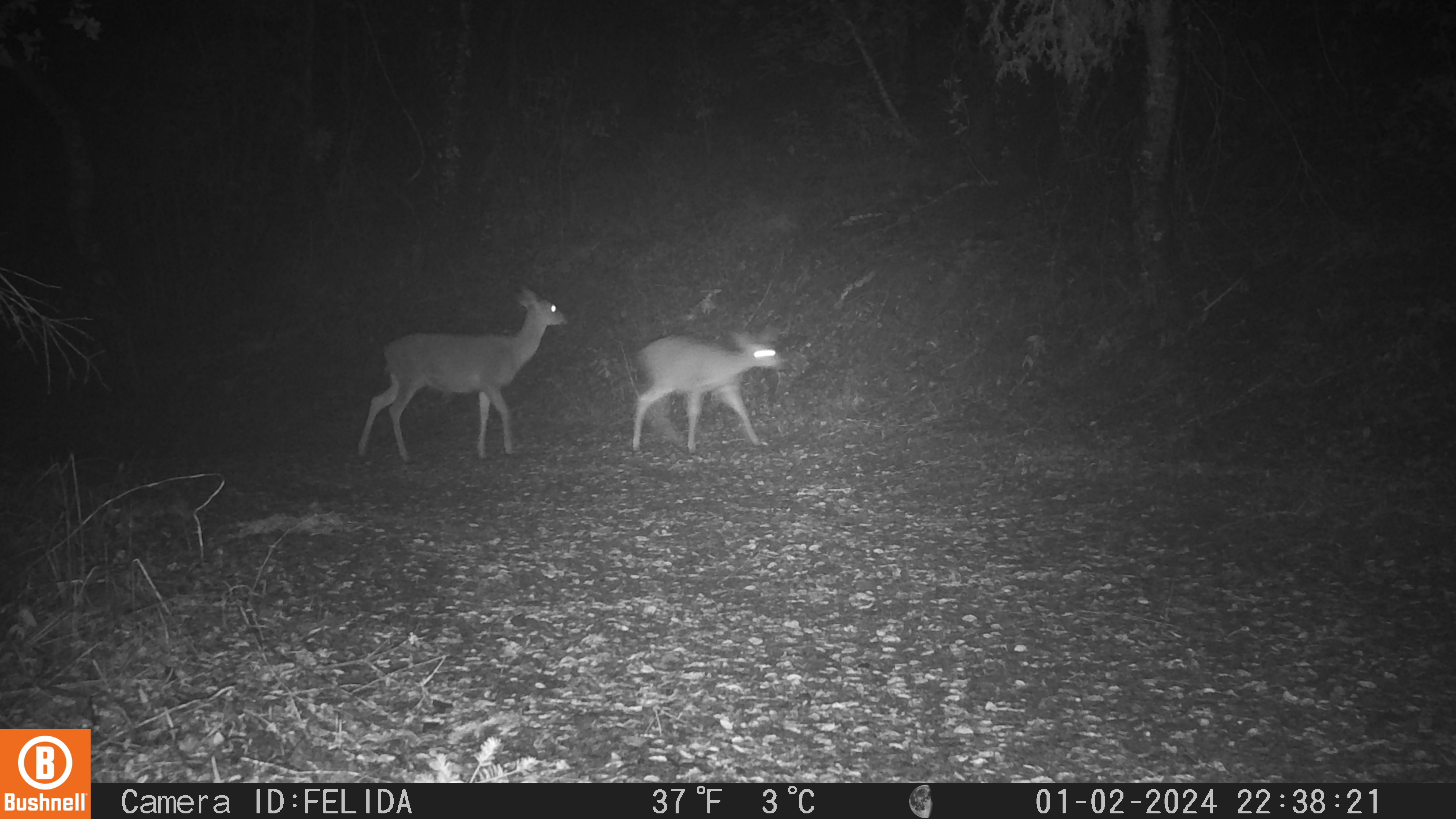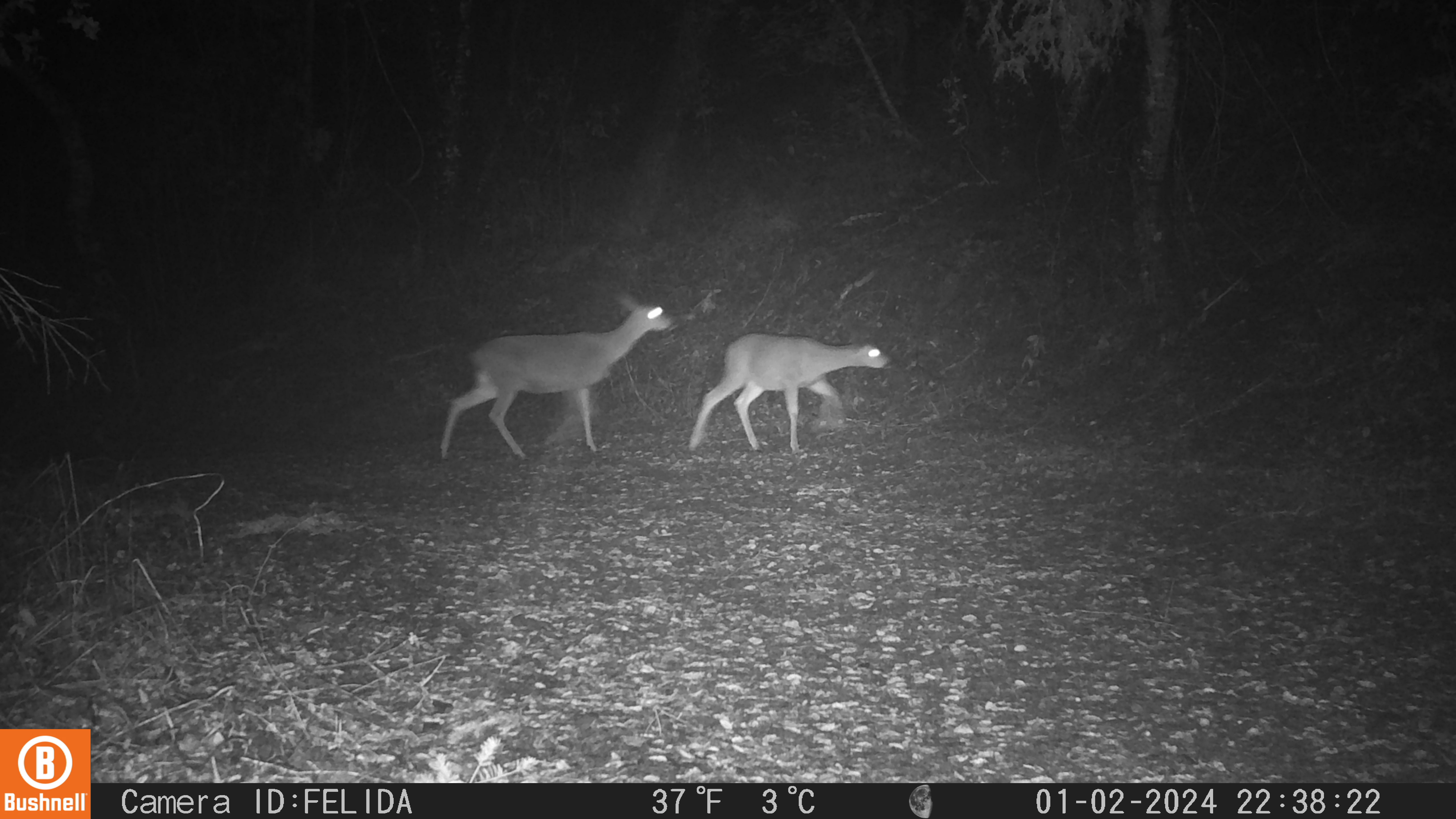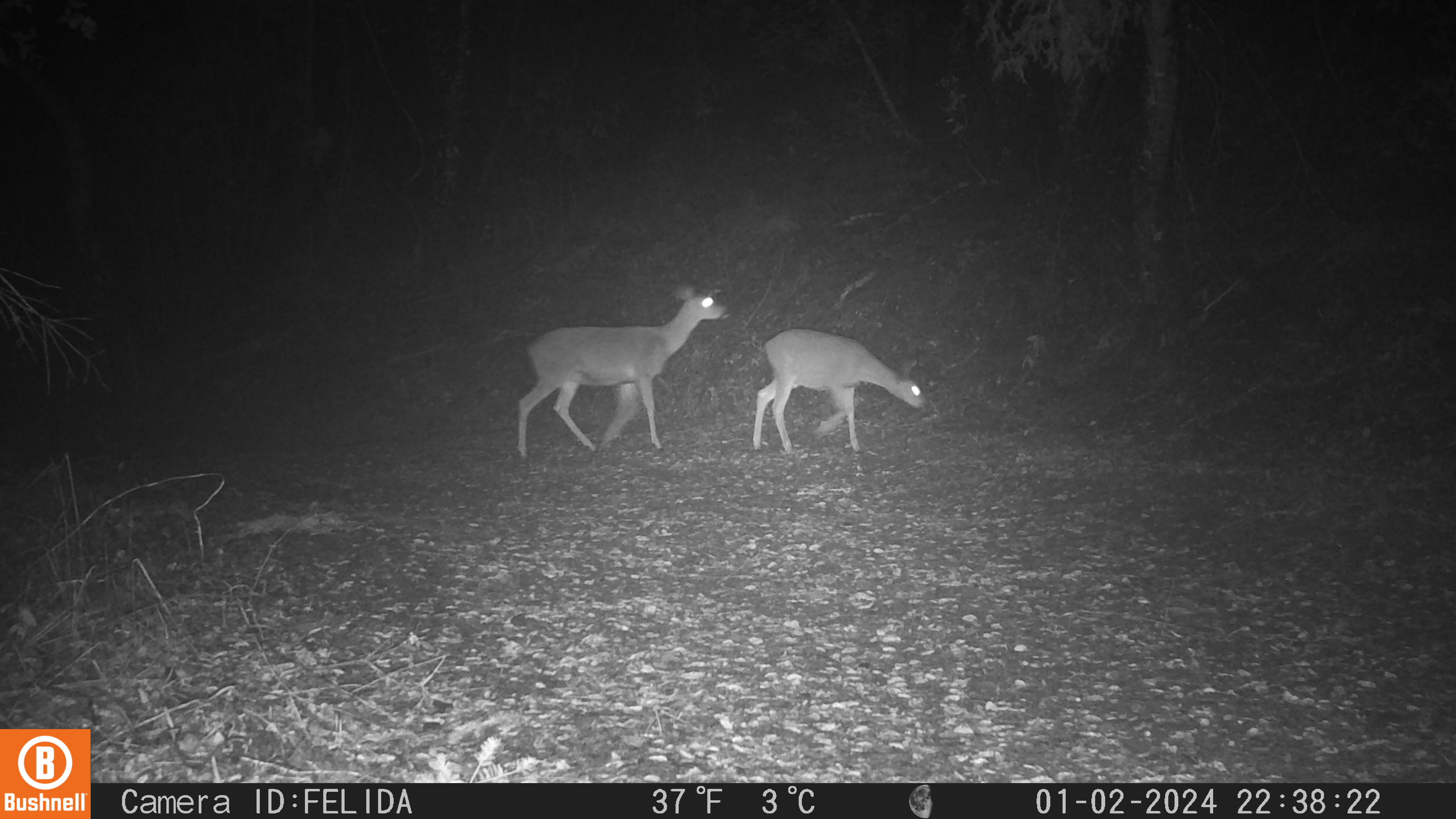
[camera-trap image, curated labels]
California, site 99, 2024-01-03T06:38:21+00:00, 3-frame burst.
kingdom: Animalia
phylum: Chordata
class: Mammalia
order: Artiodactyla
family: Cervidae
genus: Odocoileus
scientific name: Odocoileus hemionus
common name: mule deer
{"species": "mule deer (Odocoileus hemionus)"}